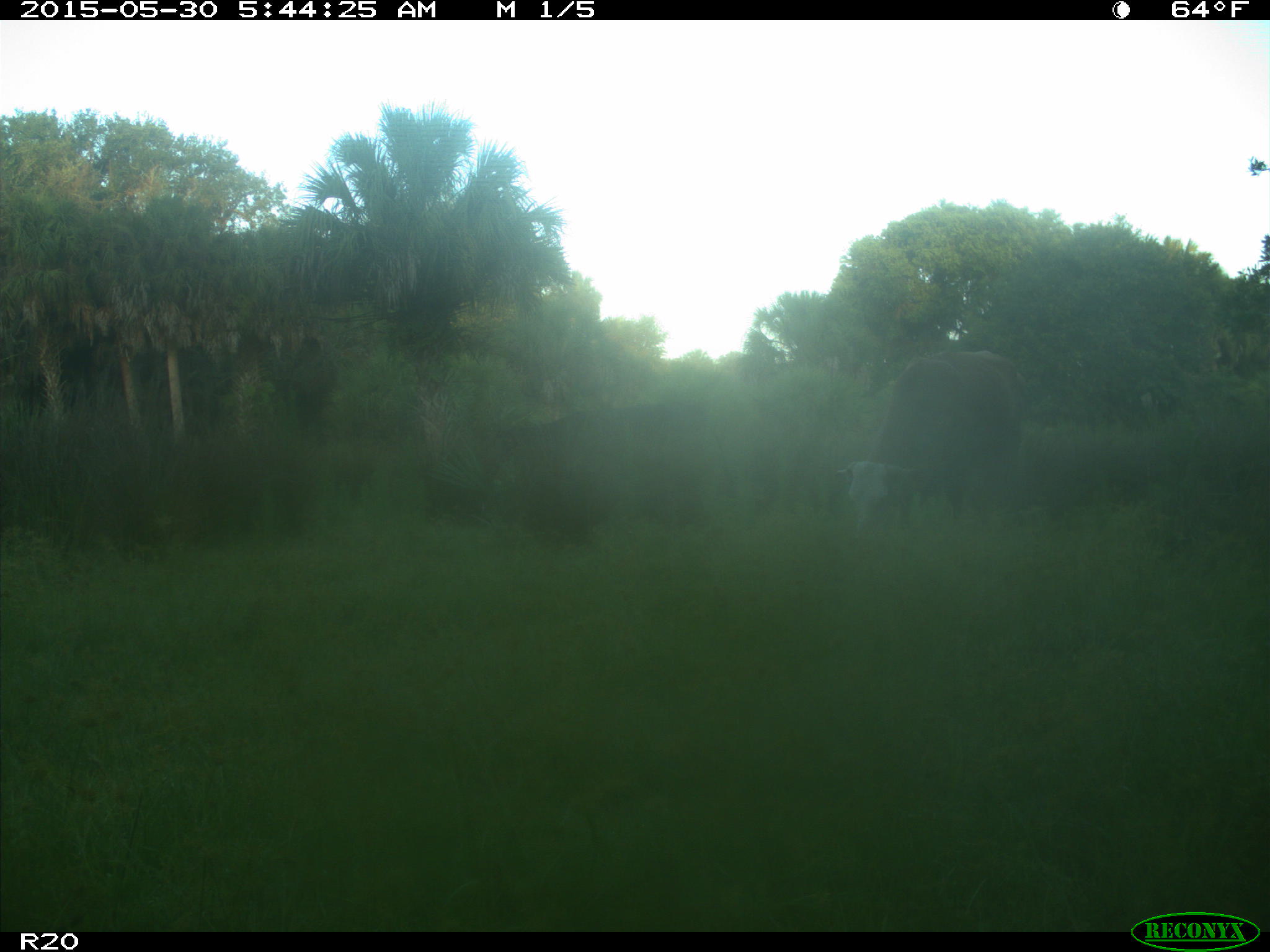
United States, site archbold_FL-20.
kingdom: Animalia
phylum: Chordata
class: Mammalia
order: Artiodactyla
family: Bovidae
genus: Bos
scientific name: Bos taurus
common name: domestic cow